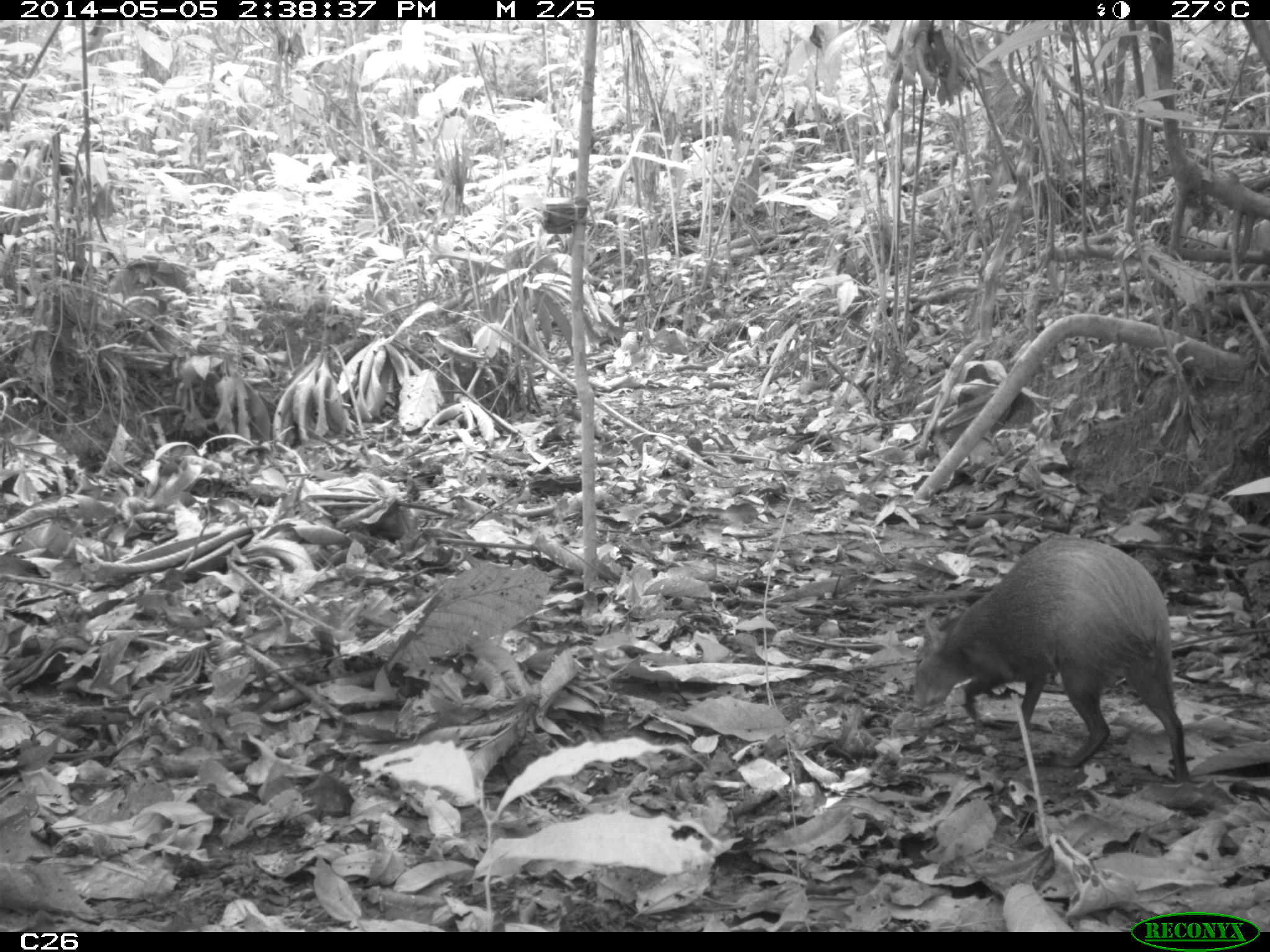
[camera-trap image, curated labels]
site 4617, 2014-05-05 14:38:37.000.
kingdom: Animalia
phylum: Chordata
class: Mammalia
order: Rodentia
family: Dasyproctidae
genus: Dasyprocta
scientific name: Dasyprocta leporina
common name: red-rumped agouti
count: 1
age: adult